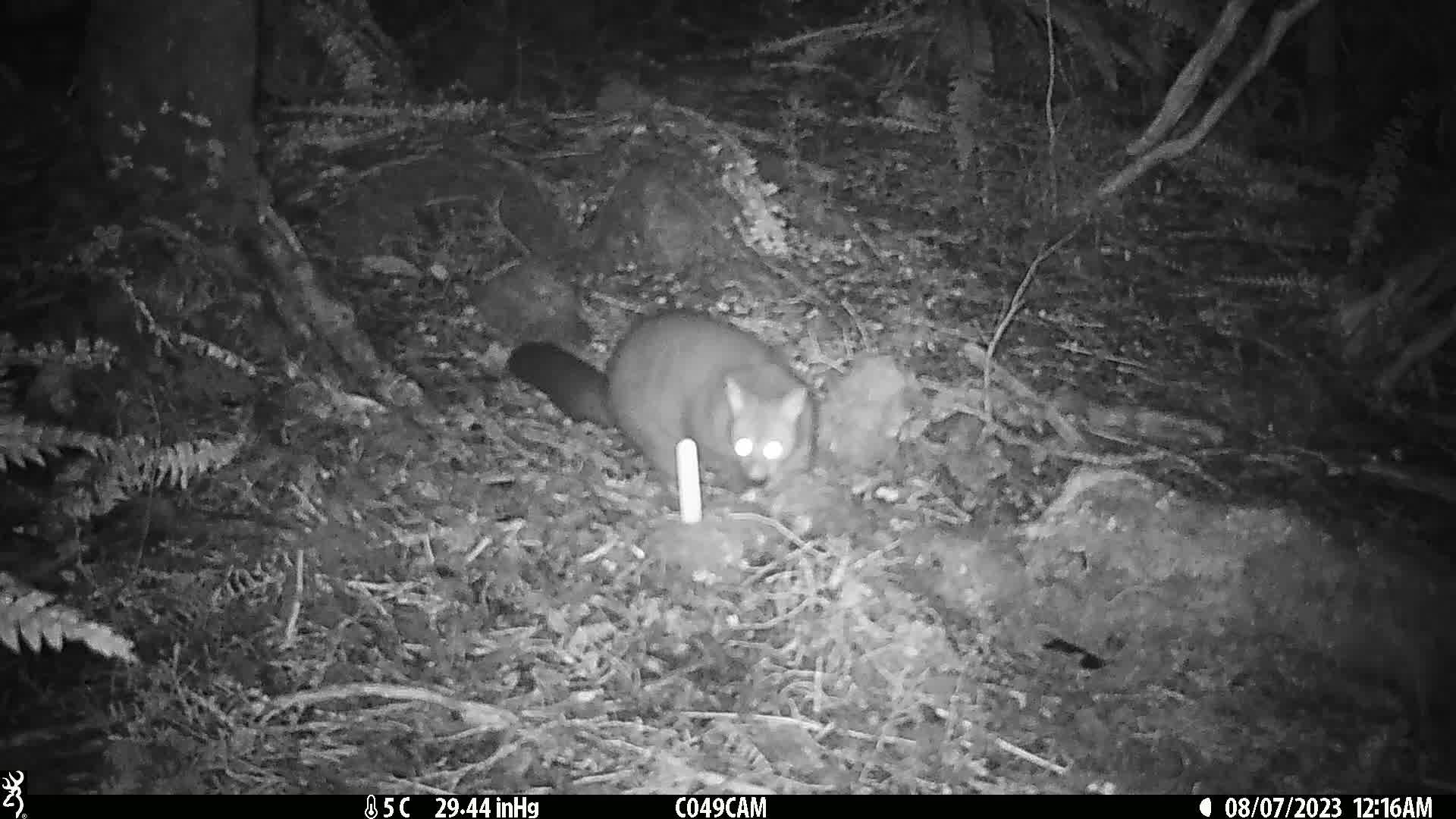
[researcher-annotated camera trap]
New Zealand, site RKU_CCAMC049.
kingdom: Animalia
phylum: Chordata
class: Mammalia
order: Diprotodontia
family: Phalangeridae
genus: Trichosurus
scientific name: Trichosurus vulpecula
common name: common brushtail possum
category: possum